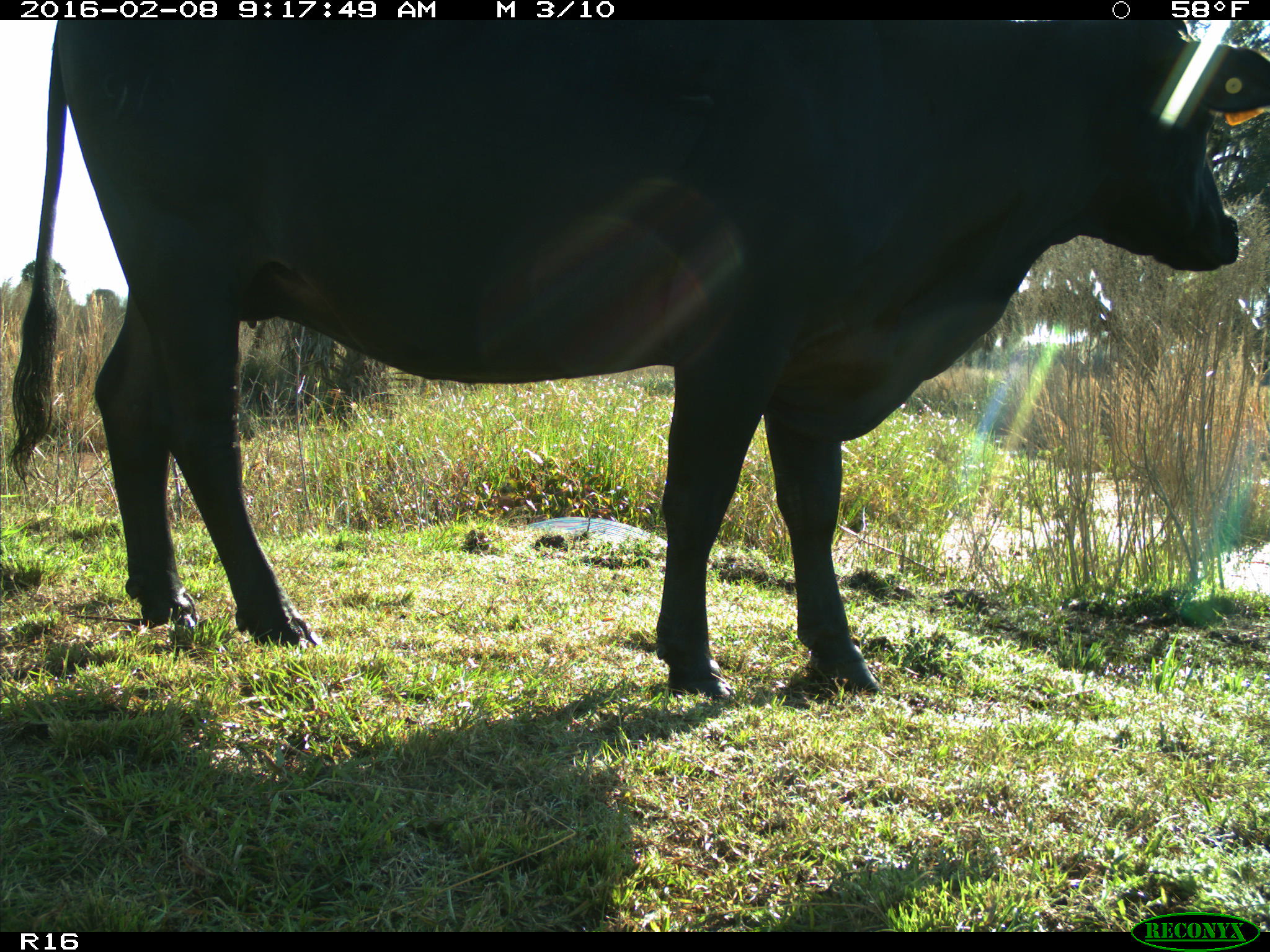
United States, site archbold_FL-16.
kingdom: Animalia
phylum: Chordata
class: Mammalia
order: Artiodactyla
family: Bovidae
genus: Bos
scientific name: Bos taurus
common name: domestic cow